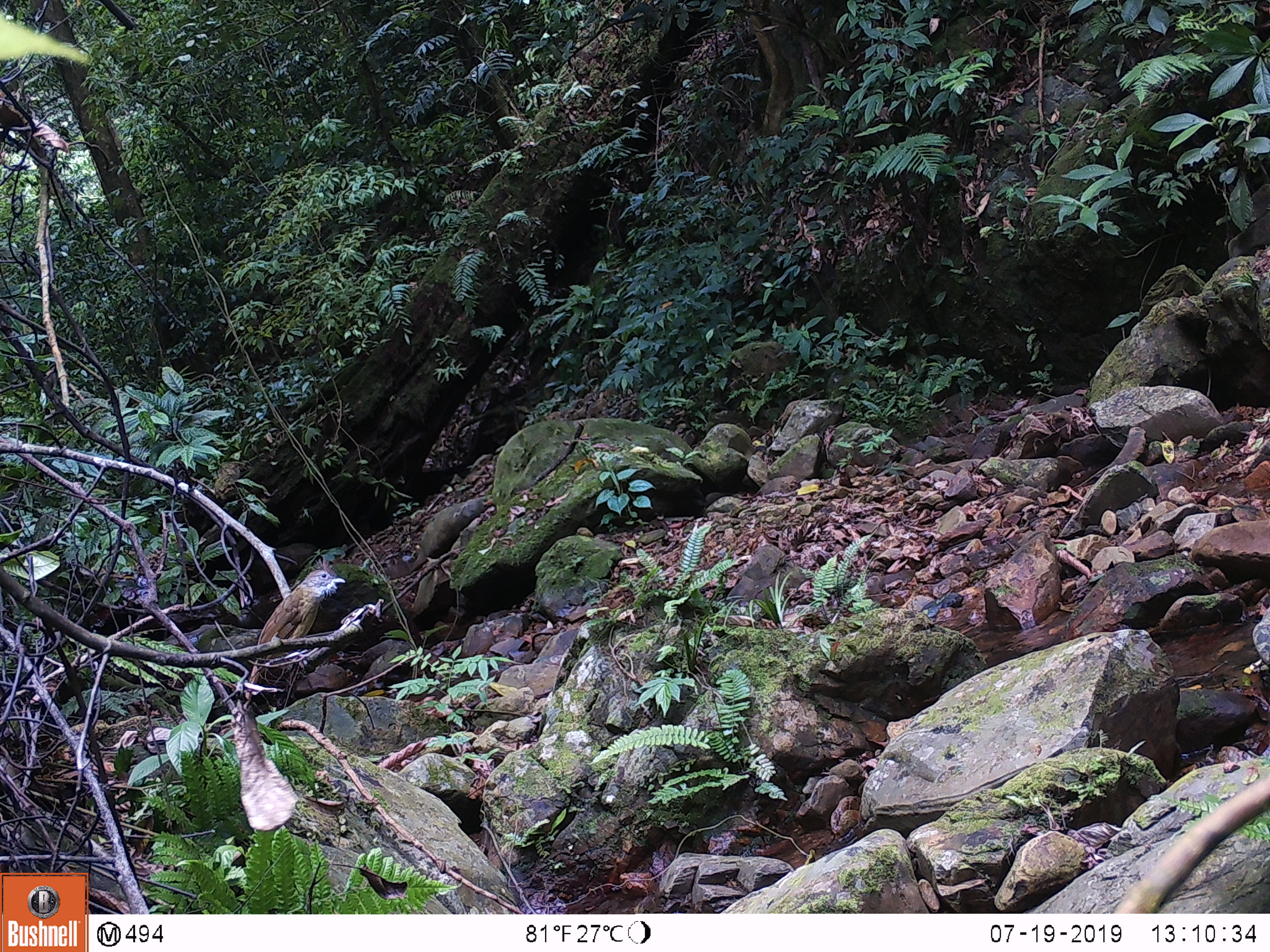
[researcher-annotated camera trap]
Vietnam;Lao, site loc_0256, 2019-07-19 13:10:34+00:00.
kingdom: Animalia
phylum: Chordata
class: Aves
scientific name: Aves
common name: bird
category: unidentified bird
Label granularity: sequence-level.